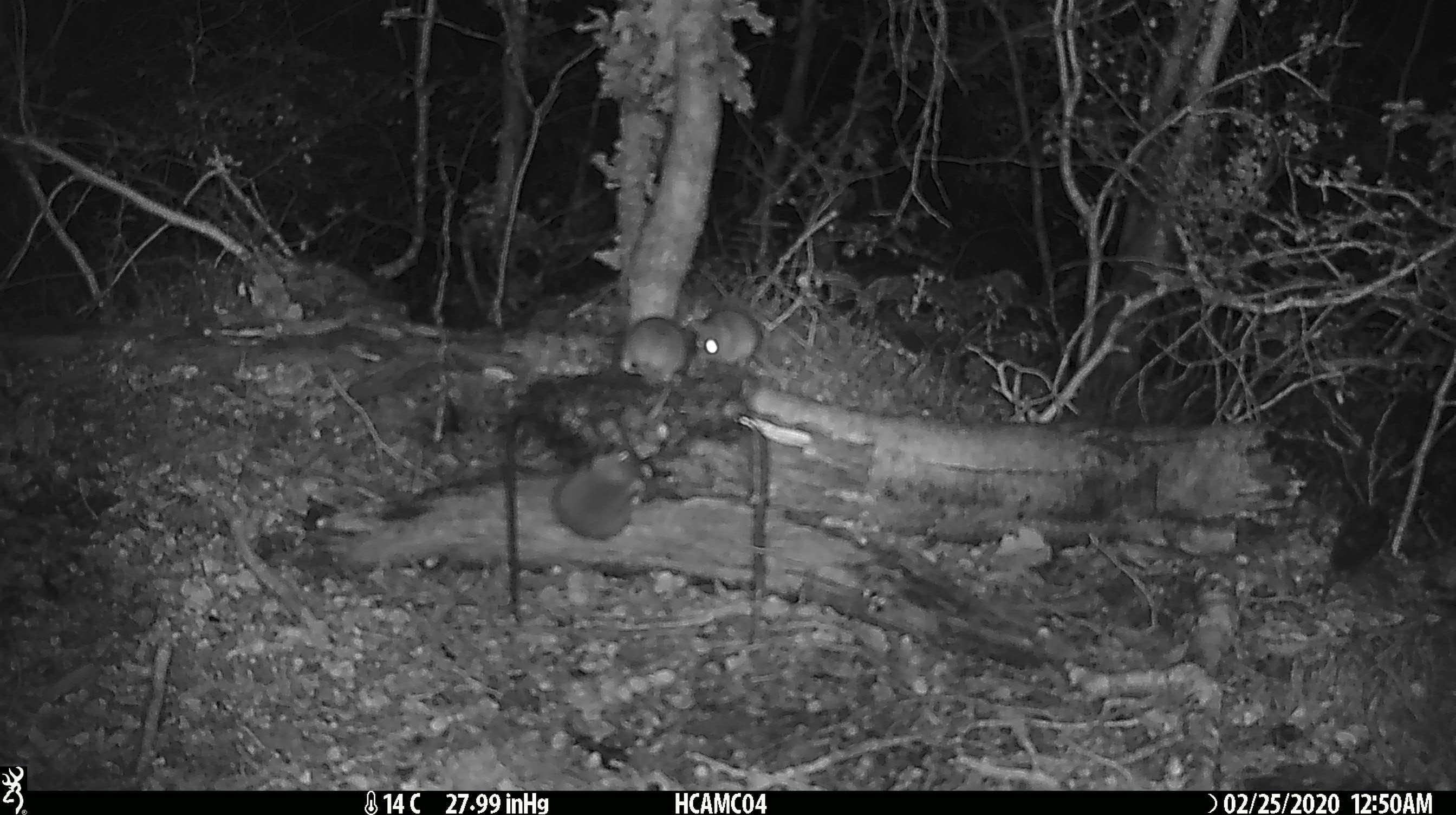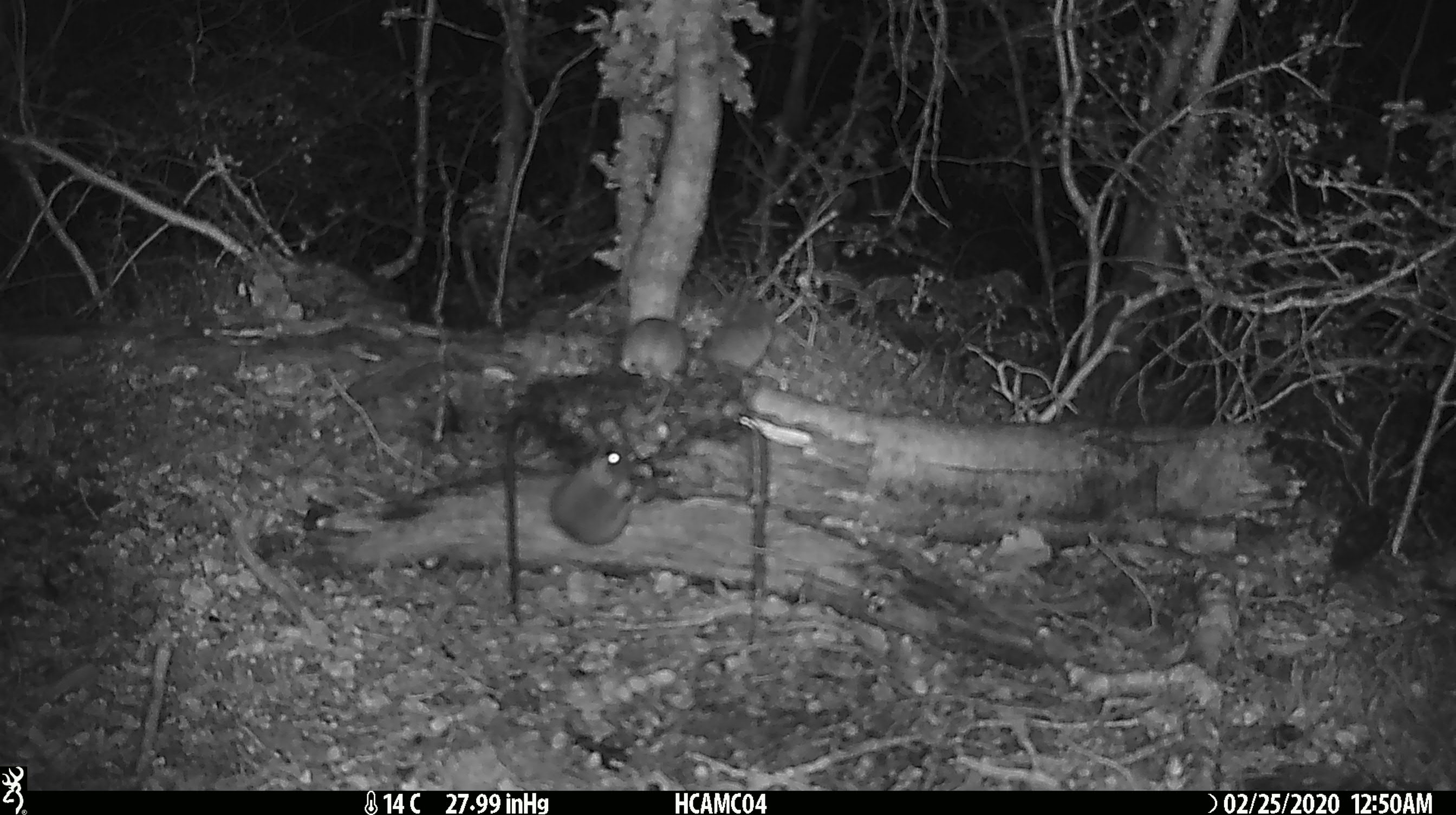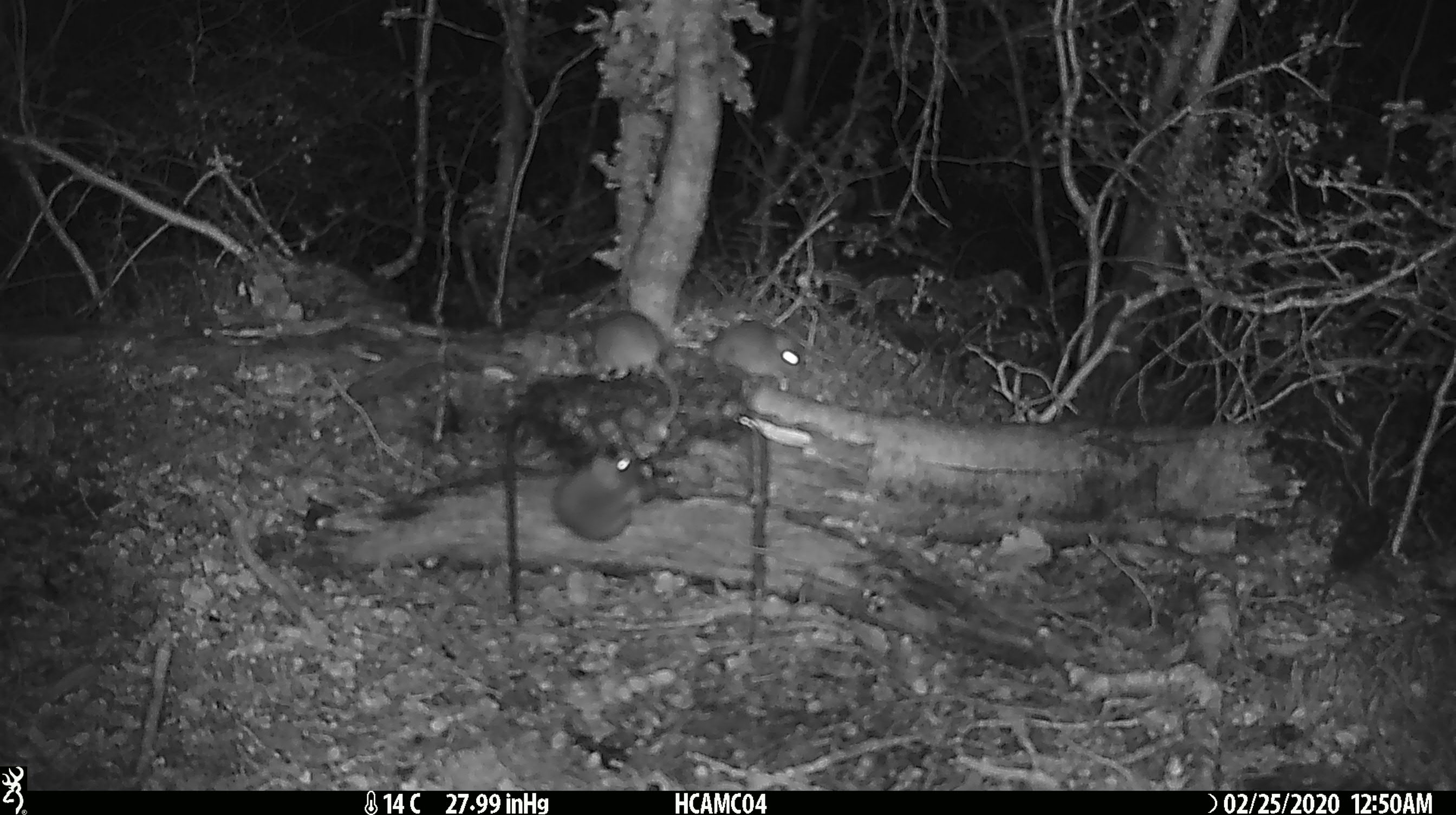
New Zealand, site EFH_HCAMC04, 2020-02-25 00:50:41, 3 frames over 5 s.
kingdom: Animalia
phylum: Chordata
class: Mammalia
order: Rodentia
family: Muridae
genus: Mus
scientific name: Mus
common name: mouse